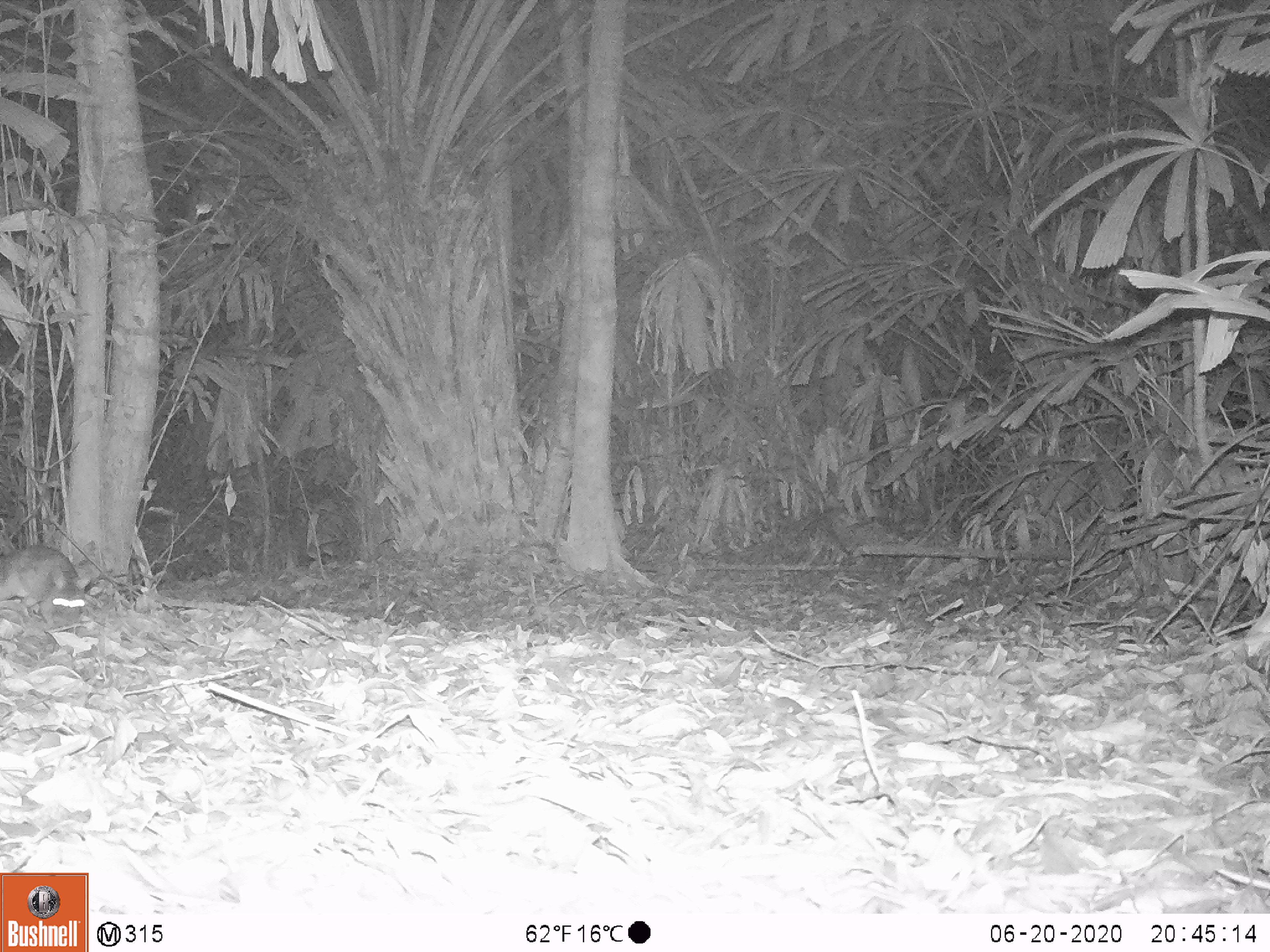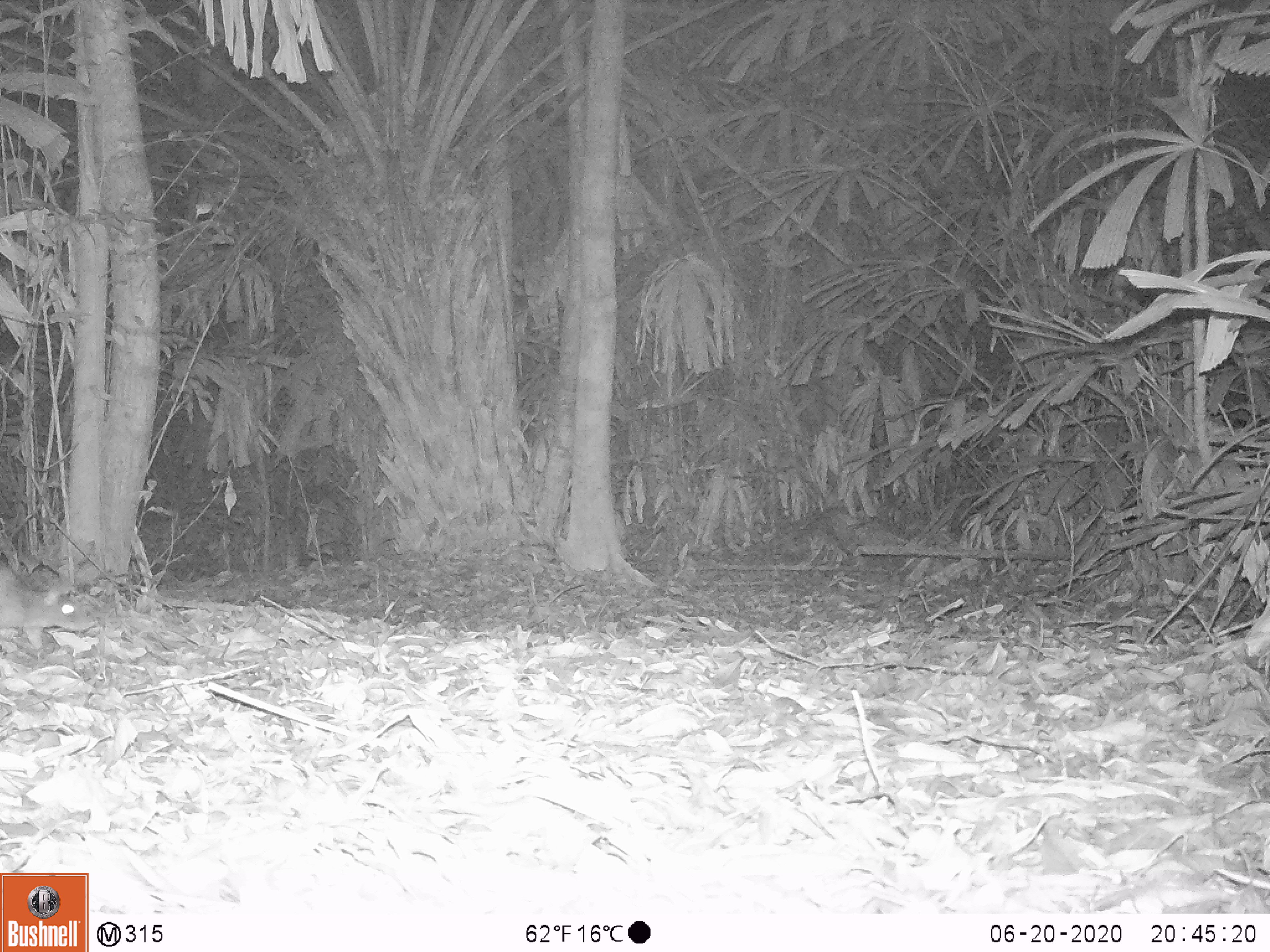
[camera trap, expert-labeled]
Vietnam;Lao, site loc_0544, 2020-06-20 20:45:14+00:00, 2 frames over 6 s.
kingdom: Animalia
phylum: Chordata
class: Mammalia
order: Rodentia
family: Muridae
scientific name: Muridae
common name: old-world mice and rats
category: unidentified murid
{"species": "unidentified murid (old-world mice and rats) (Muridae)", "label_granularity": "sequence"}